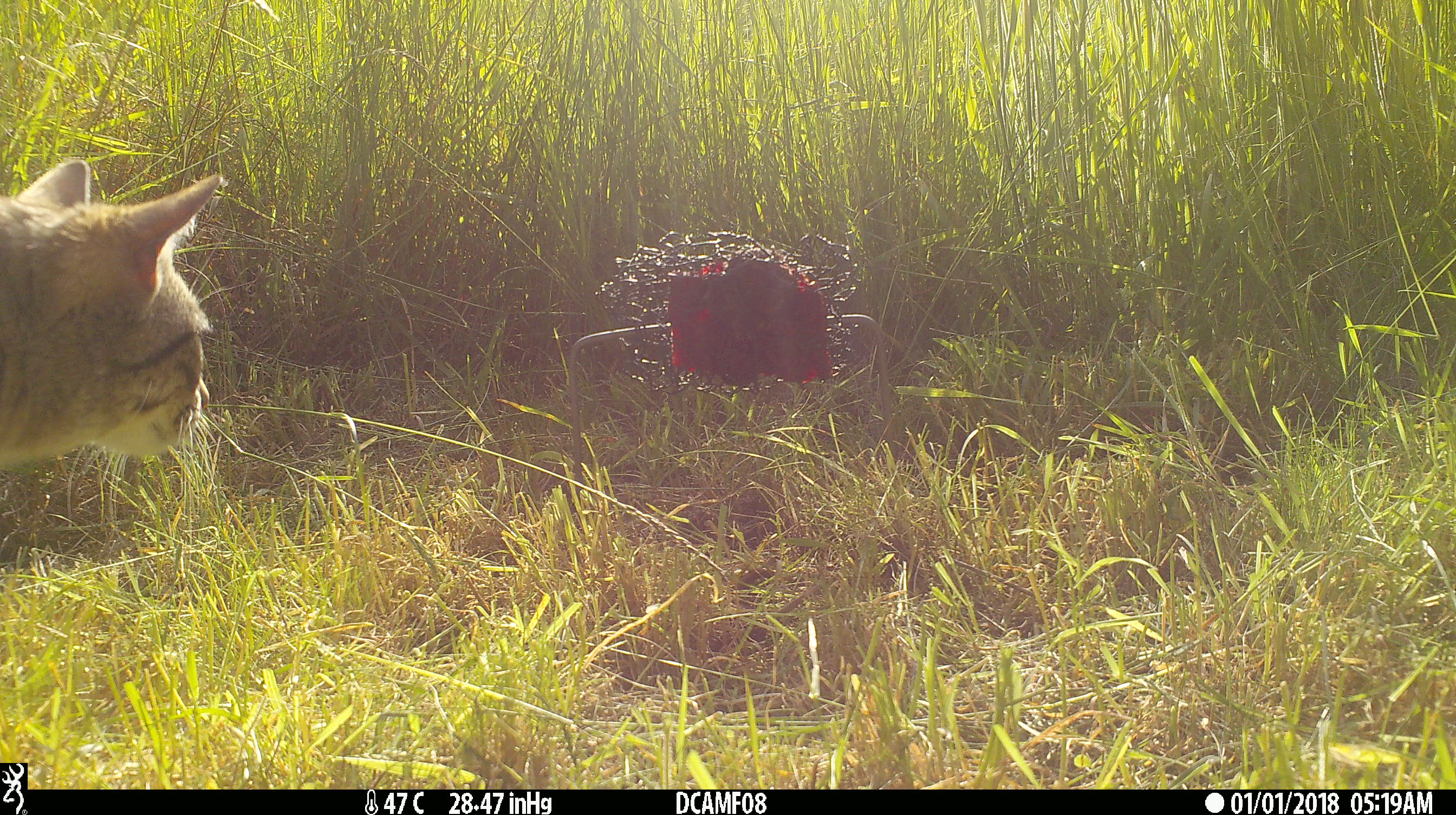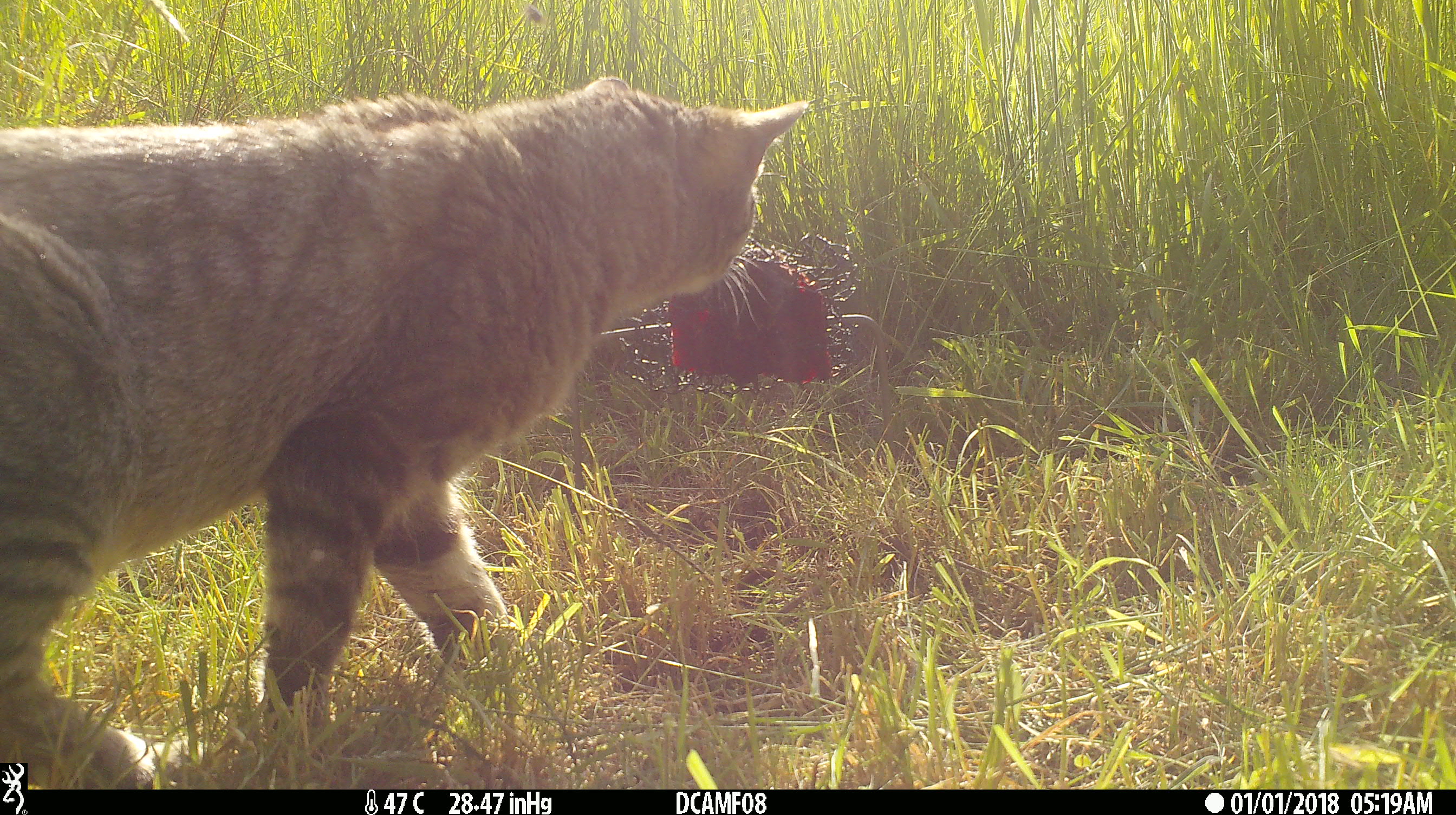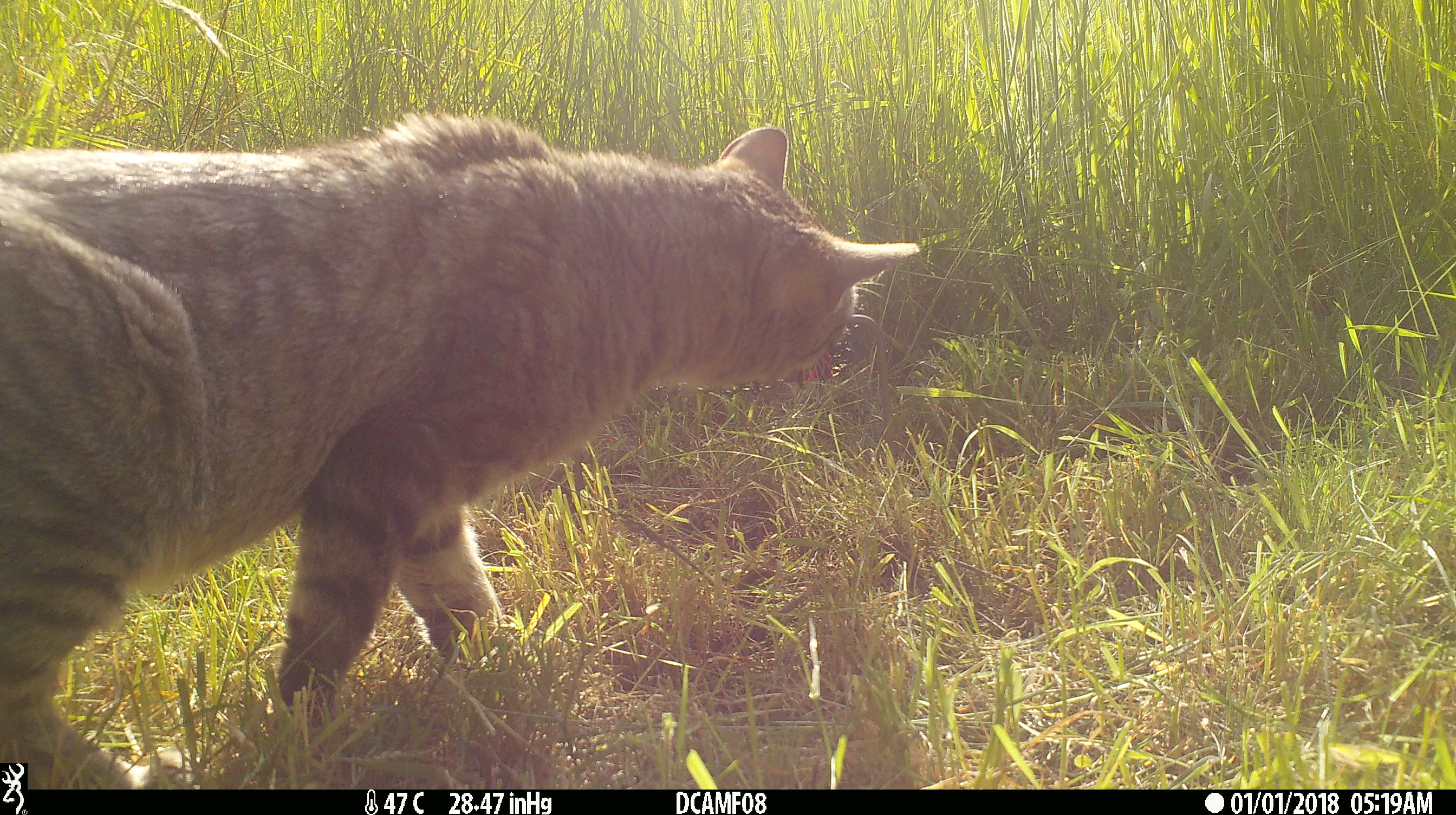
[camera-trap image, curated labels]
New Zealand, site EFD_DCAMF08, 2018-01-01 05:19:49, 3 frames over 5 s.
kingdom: Animalia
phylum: Chordata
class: Mammalia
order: Carnivora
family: Felidae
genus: Felis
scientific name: Felis catus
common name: domestic cat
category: cat